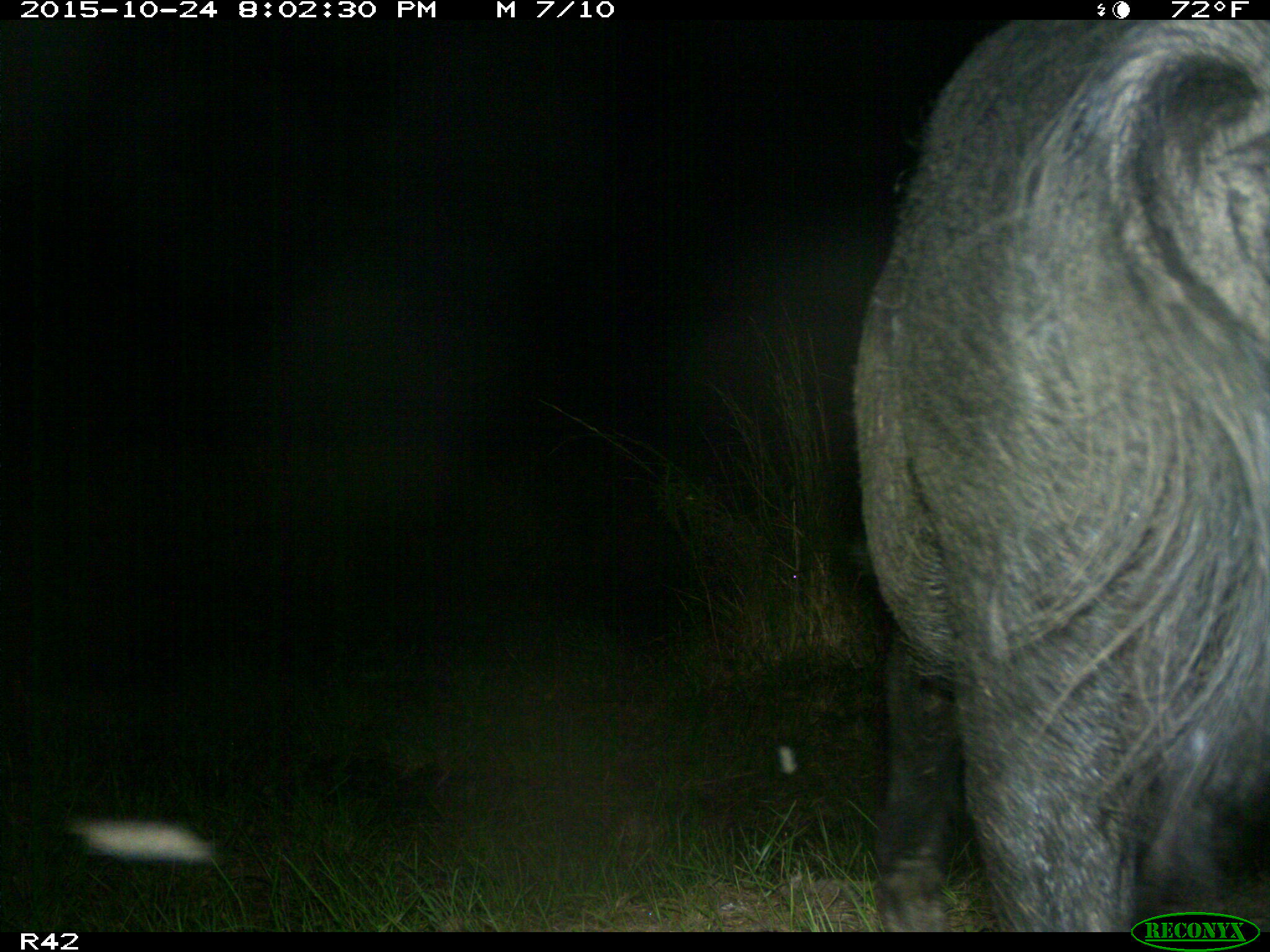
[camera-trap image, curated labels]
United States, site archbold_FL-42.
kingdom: Animalia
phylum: Chordata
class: Mammalia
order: Artiodactyla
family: Suidae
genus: Sus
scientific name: Sus scrofa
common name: wild boar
Sus scrofa (wild boar).